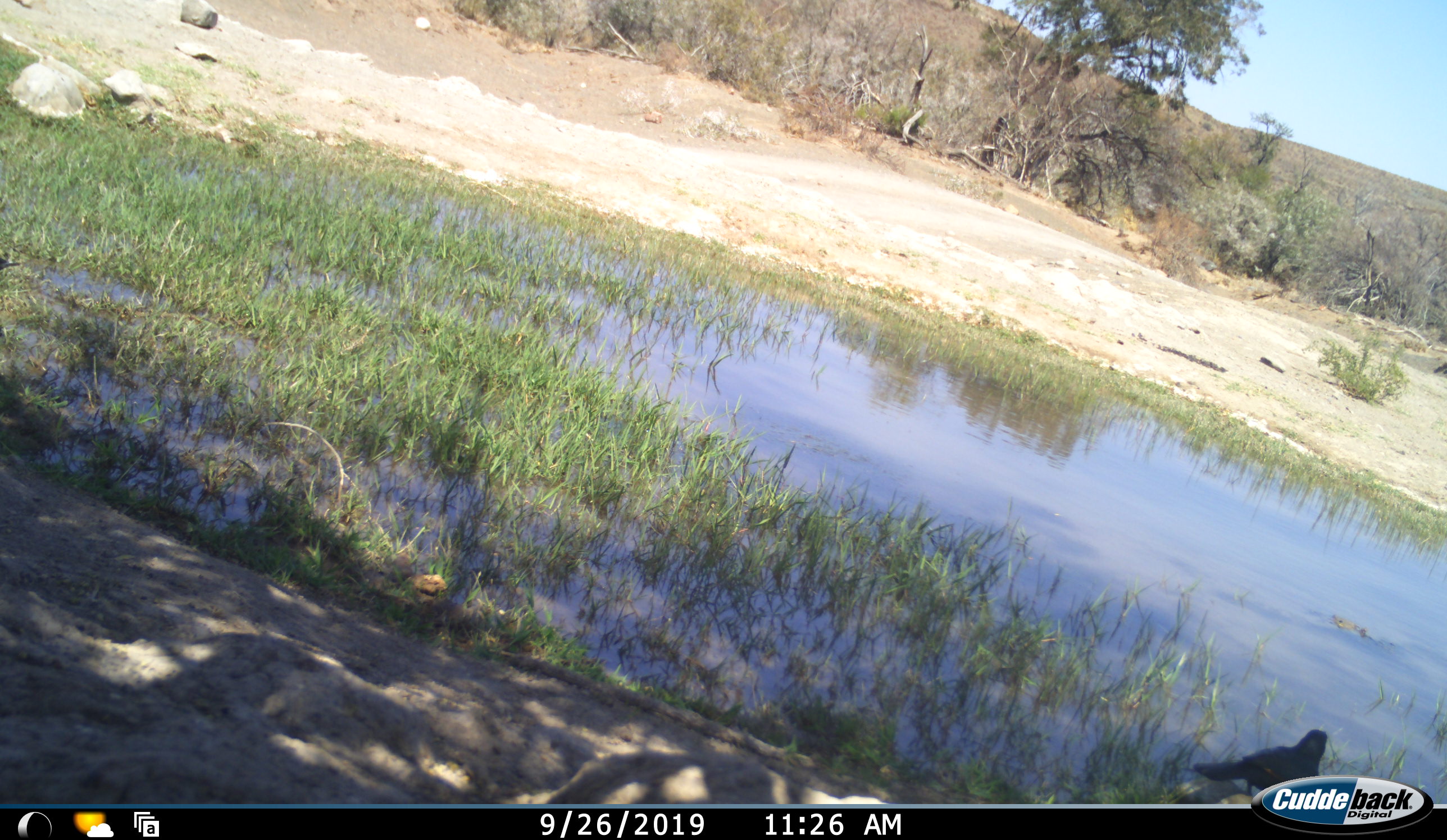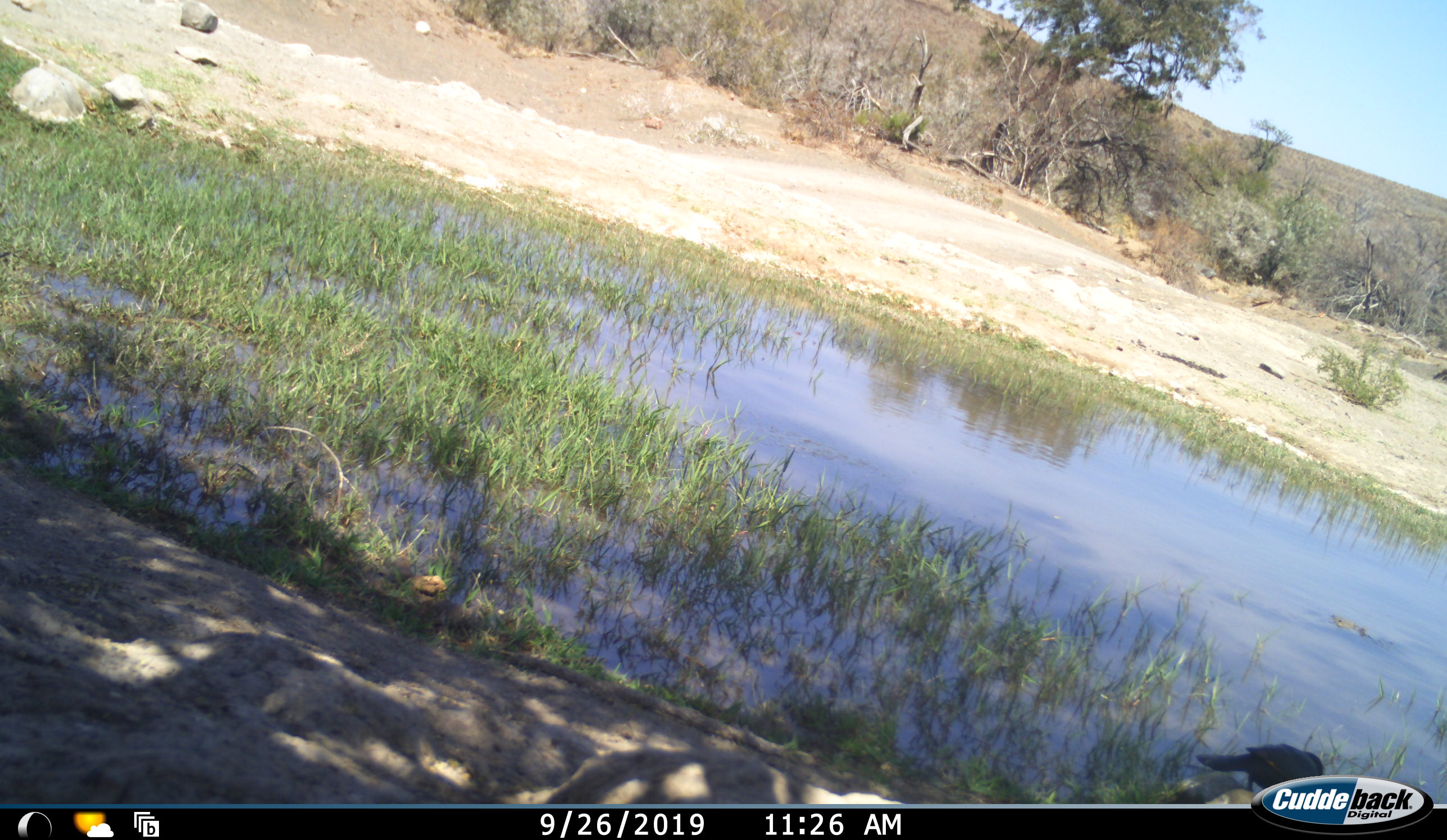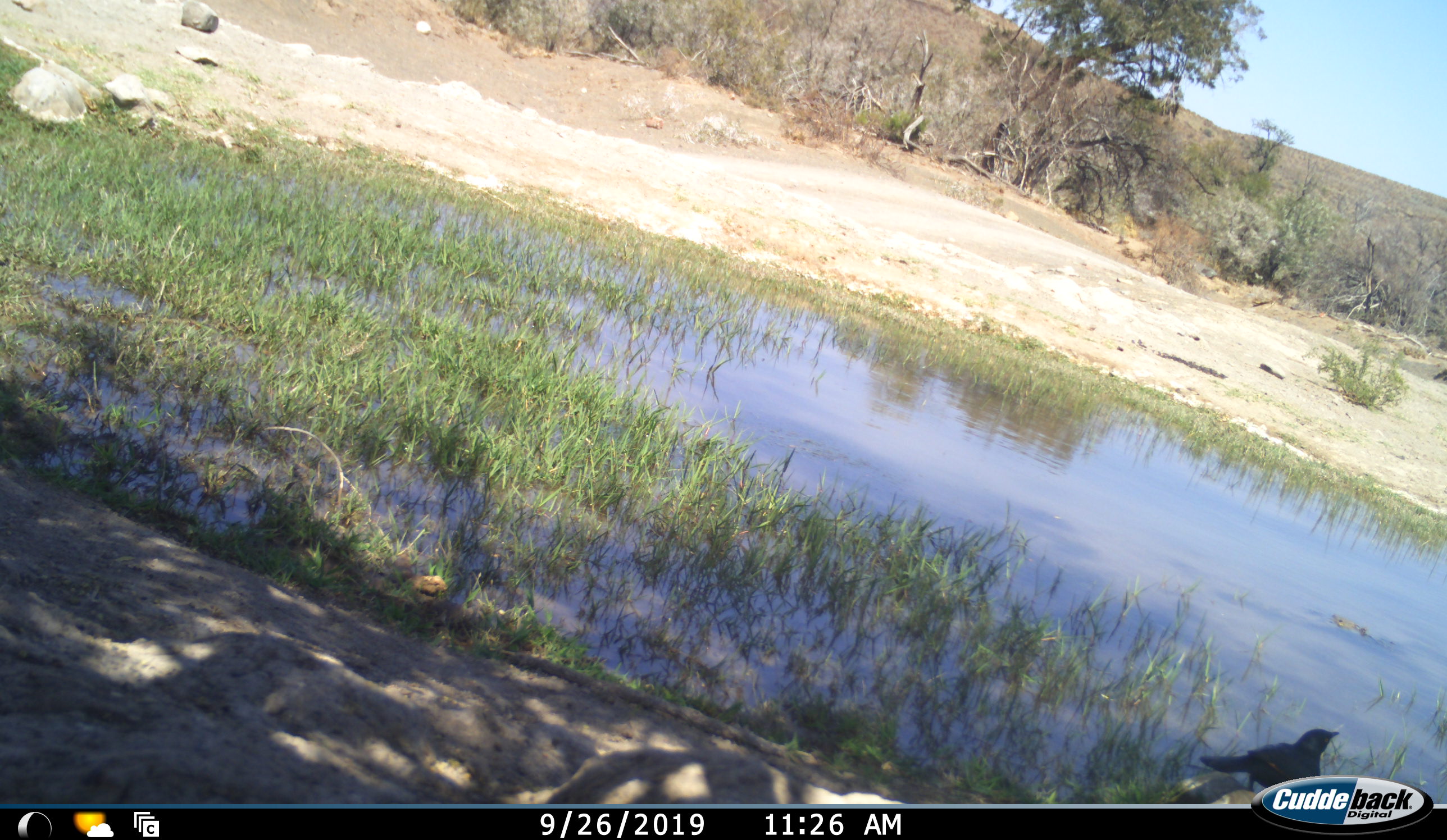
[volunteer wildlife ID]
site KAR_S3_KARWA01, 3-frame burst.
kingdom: Animalia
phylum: Chordata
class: Aves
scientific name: Aves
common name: bird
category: birdother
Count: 1.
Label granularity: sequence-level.